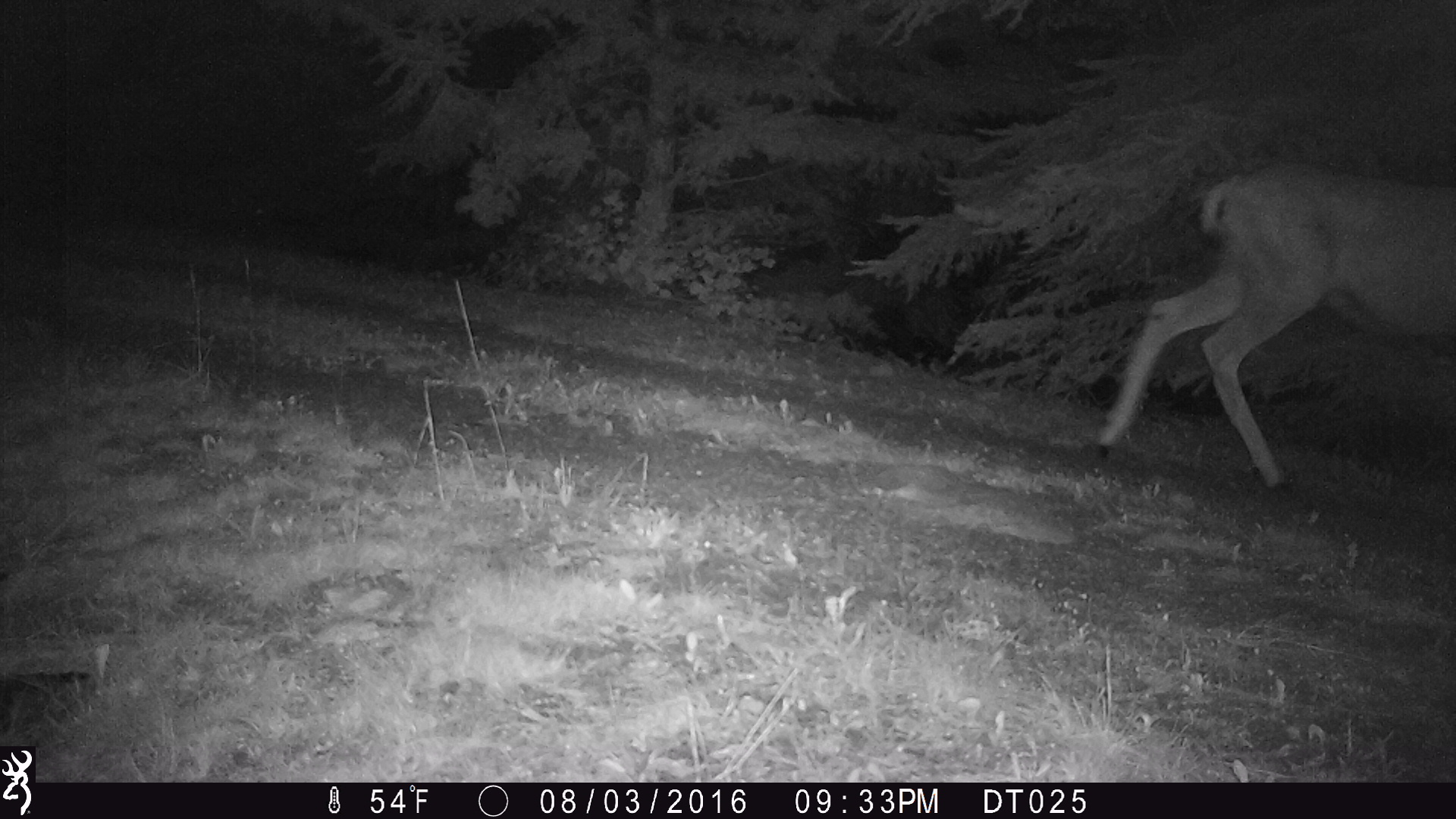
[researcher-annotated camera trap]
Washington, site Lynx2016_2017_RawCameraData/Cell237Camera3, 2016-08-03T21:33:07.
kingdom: Animalia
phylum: Chordata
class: Mammalia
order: Artiodactyla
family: Cervidae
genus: Odocoileus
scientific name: Odocoileus hemionus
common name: mule deer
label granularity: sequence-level